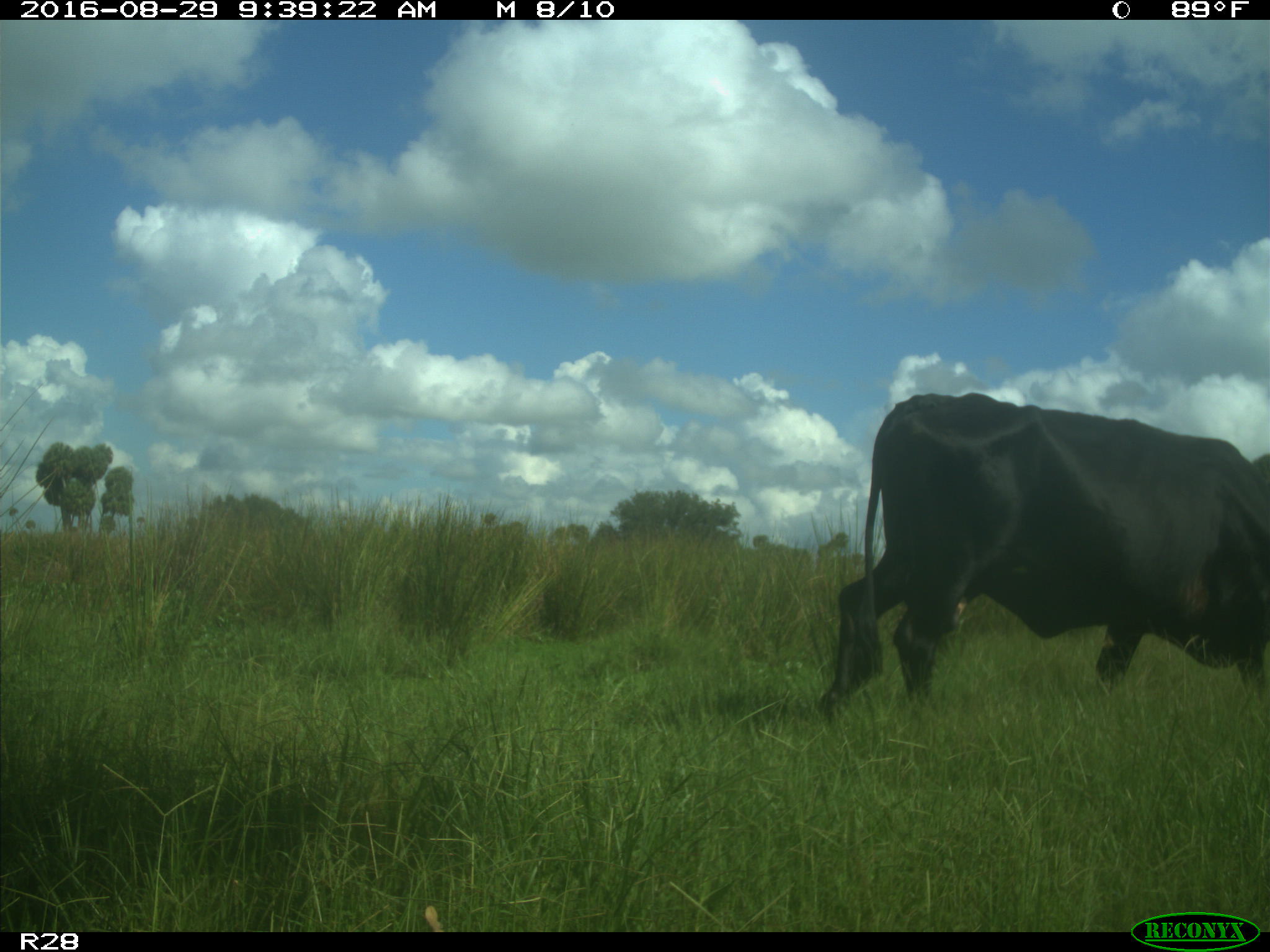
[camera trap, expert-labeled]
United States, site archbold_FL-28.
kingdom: Animalia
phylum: Chordata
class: Mammalia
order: Artiodactyla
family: Bovidae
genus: Bos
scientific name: Bos taurus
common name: domestic cow